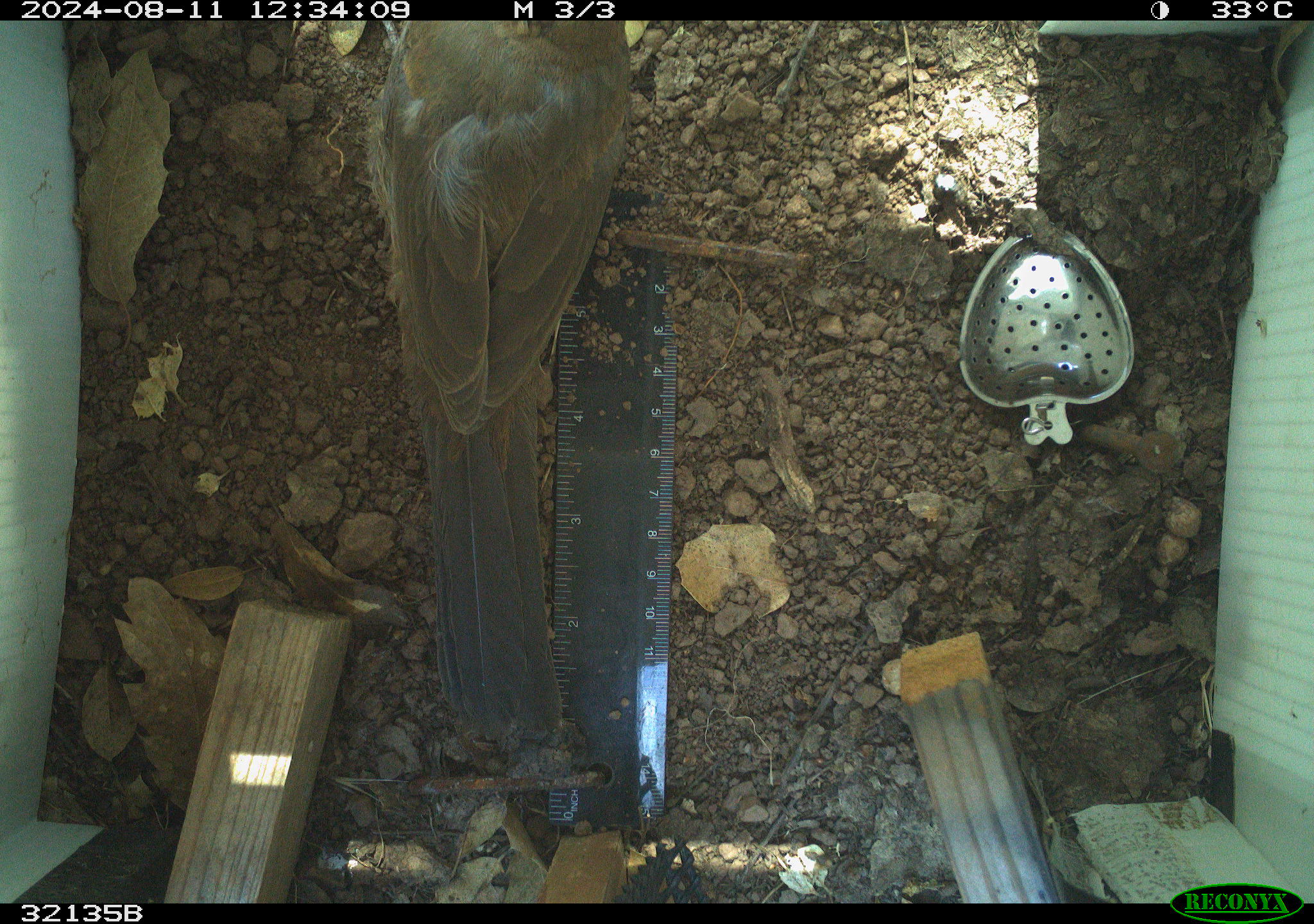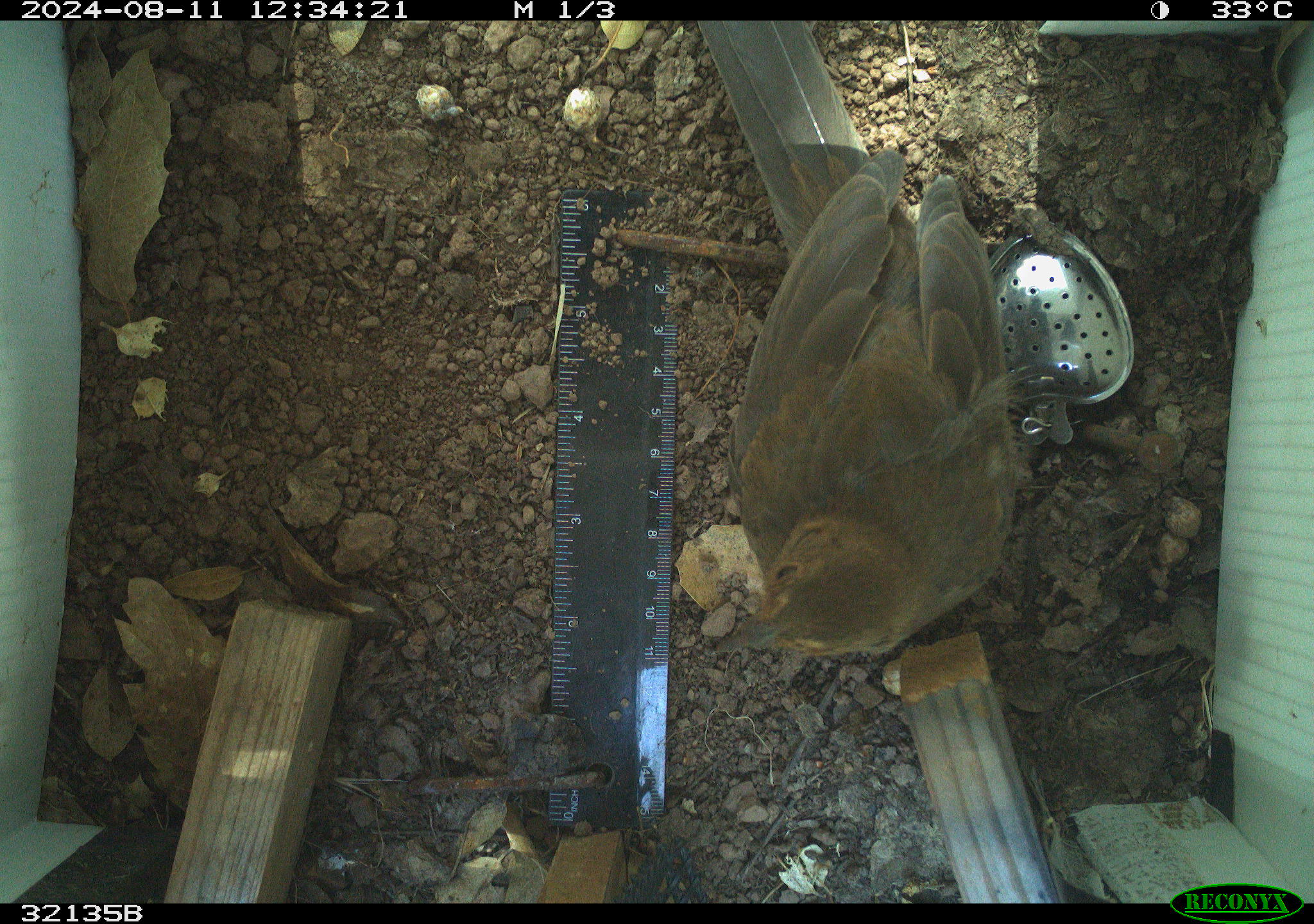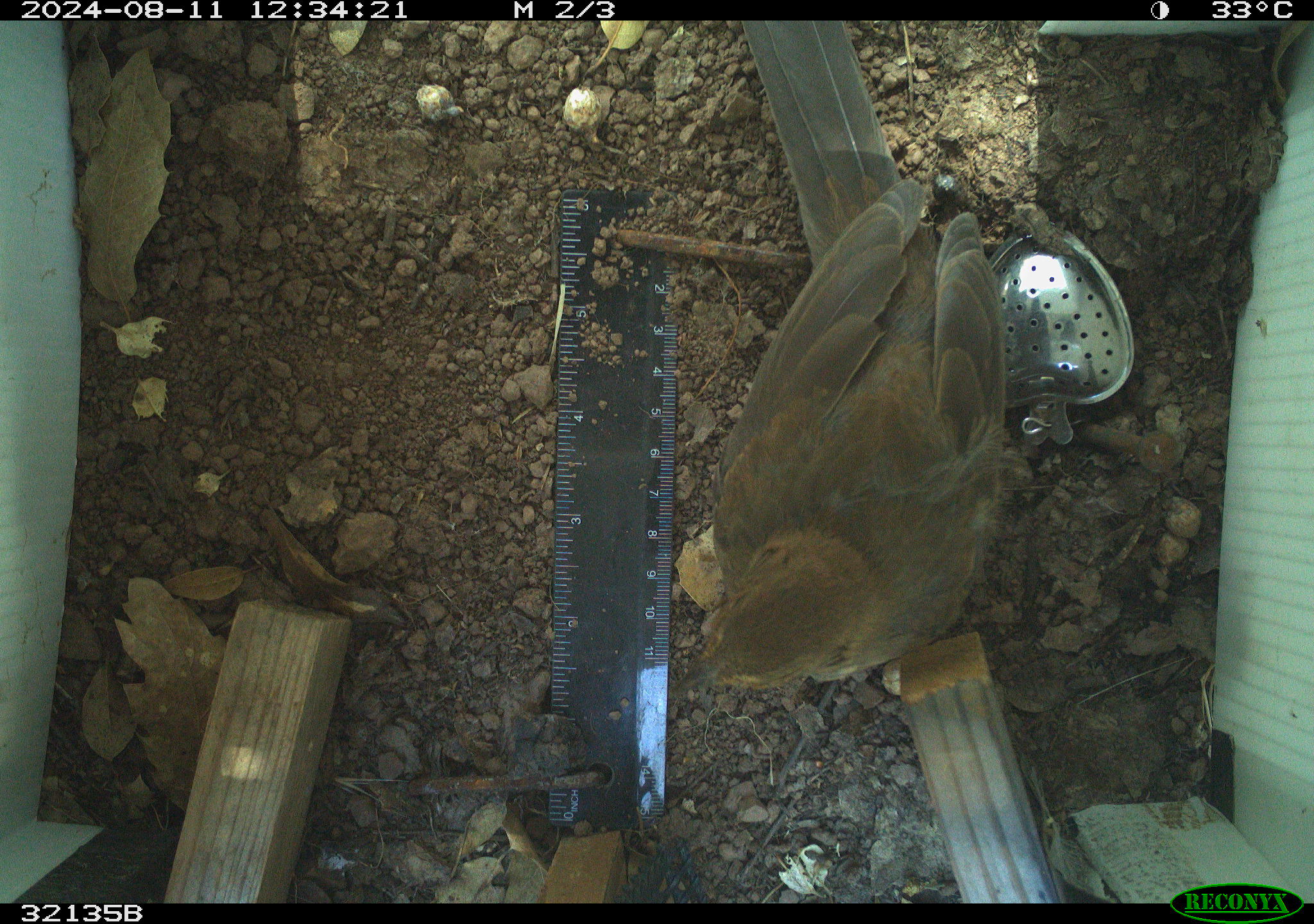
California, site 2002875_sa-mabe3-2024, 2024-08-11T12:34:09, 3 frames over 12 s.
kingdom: Animalia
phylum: Chordata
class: Aves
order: Passeriformes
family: Passerellidae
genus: Melozone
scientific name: Melozone crissalis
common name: california towhee